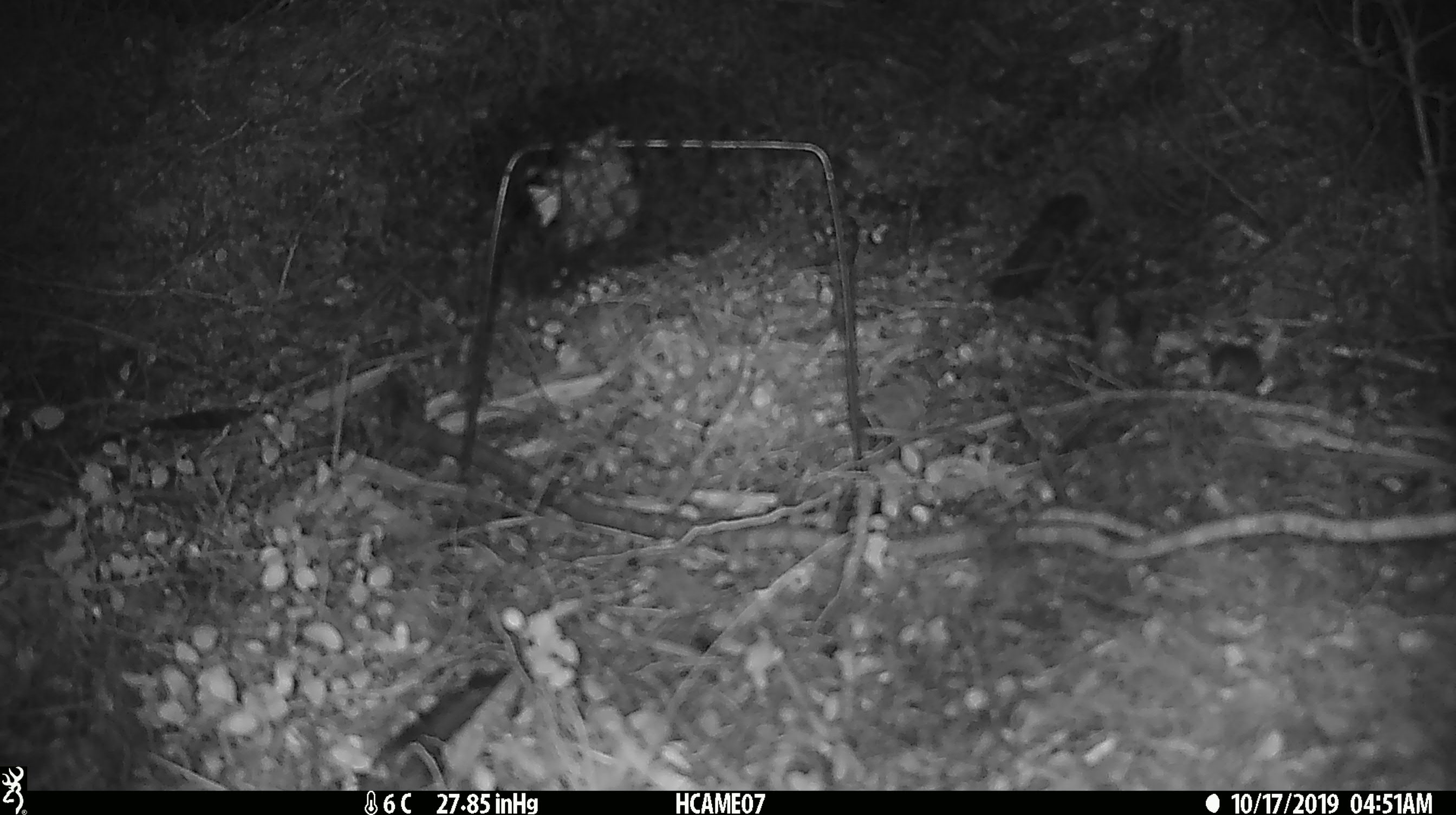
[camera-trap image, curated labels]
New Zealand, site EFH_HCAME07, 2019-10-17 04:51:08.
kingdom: Animalia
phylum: Chordata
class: Mammalia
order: Rodentia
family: Muridae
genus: Mus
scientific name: Mus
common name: mouse